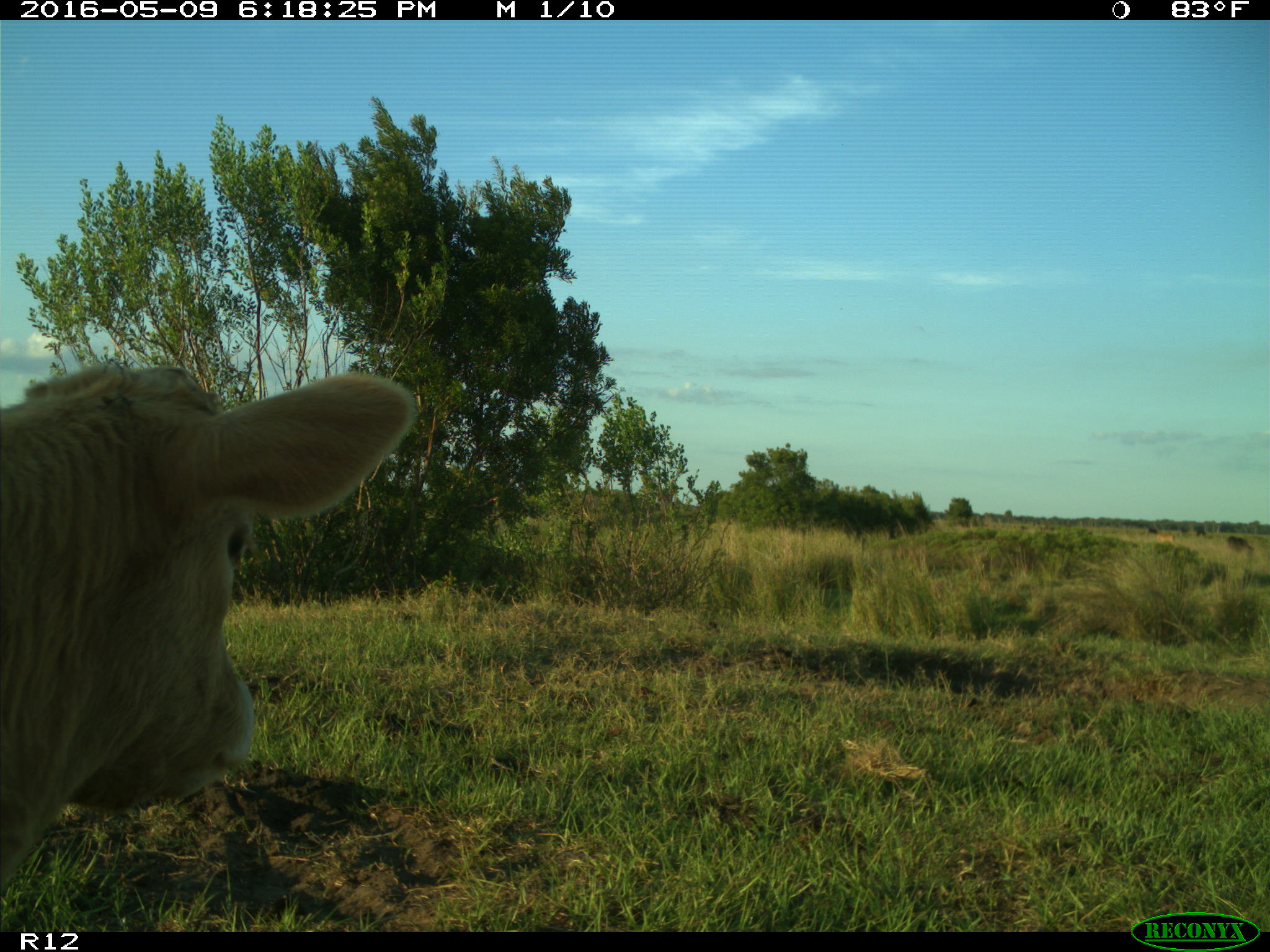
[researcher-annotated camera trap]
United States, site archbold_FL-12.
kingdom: Animalia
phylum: Chordata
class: Mammalia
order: Artiodactyla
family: Bovidae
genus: Bos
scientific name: Bos taurus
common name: domestic cow